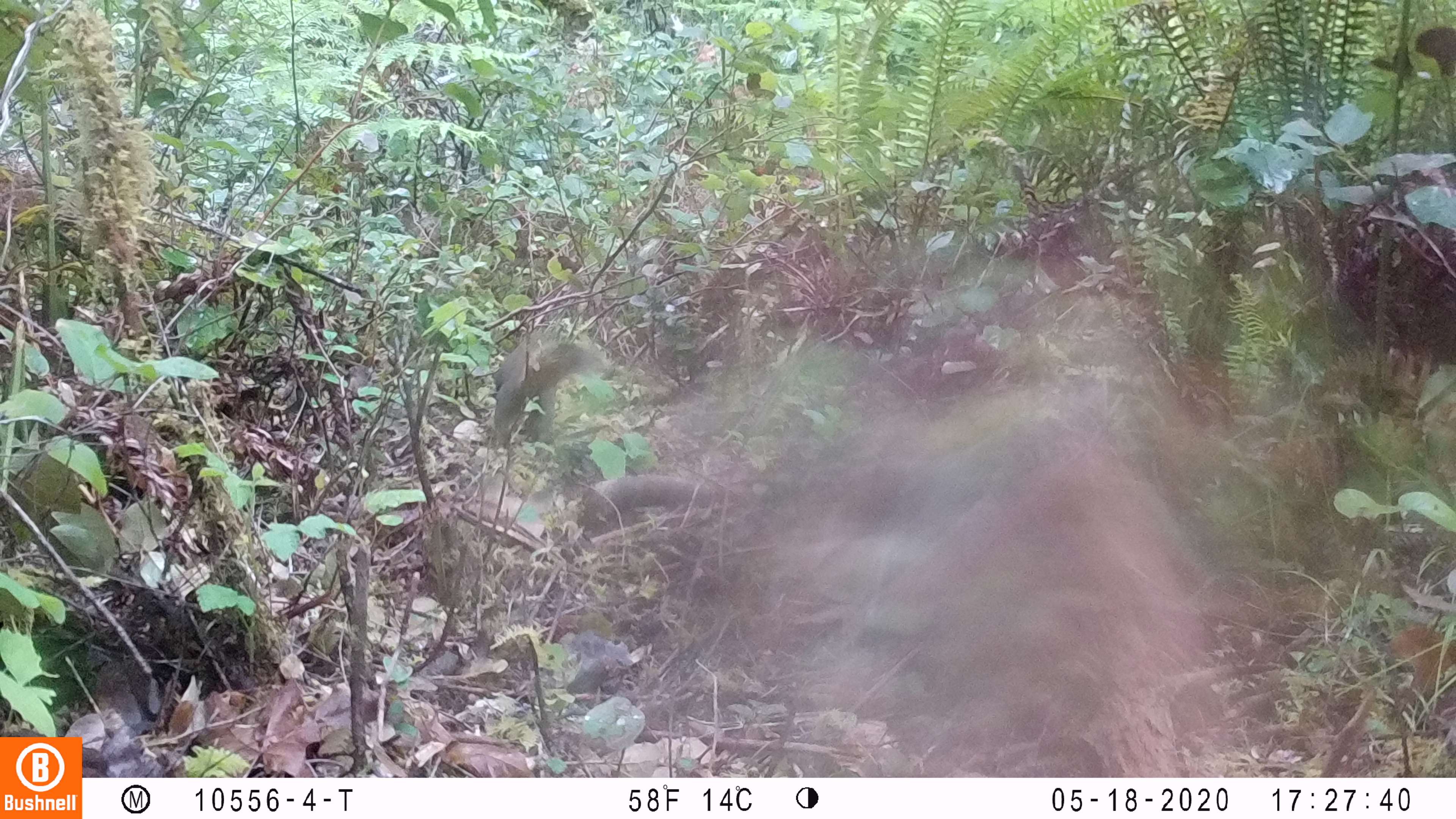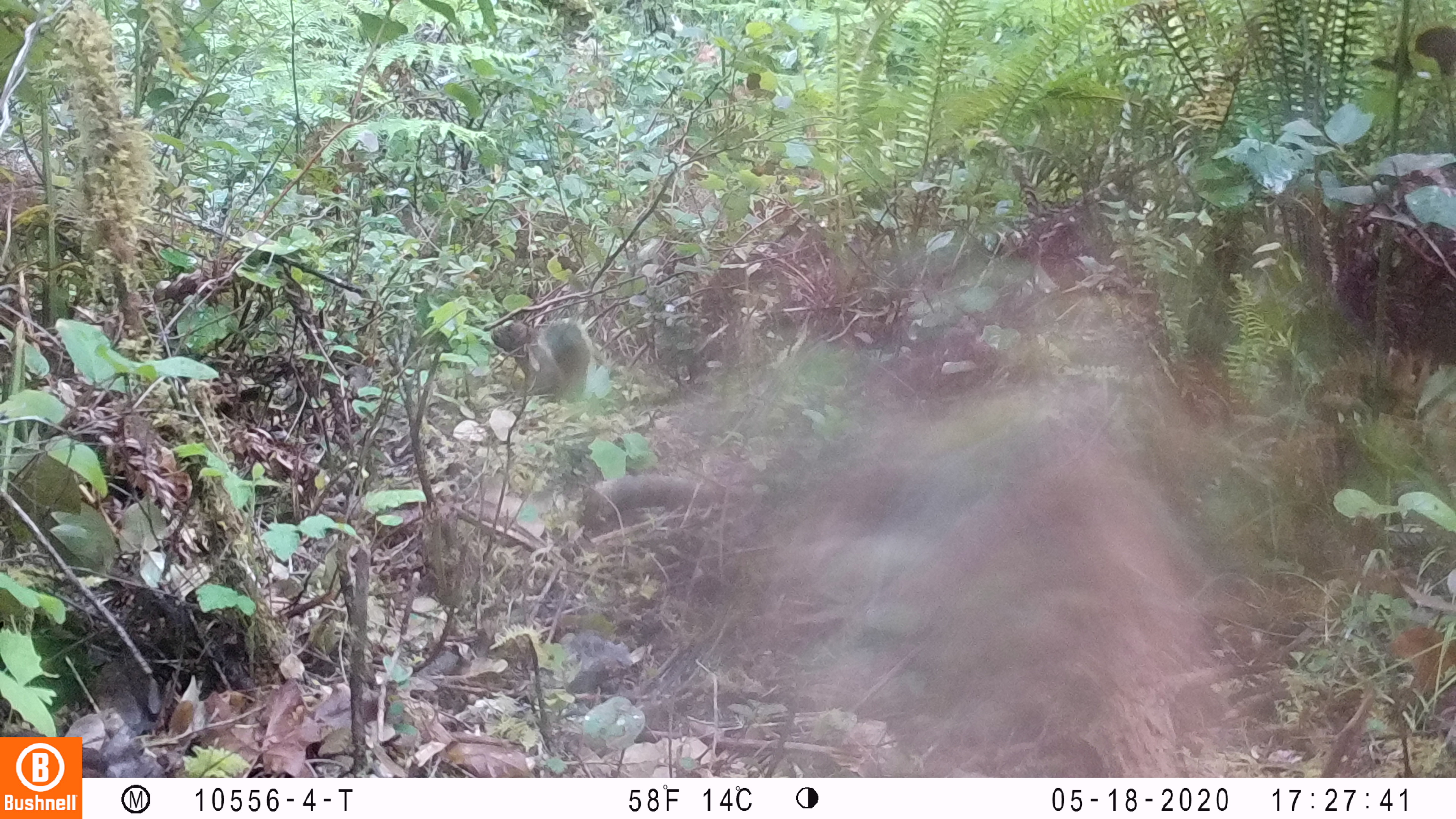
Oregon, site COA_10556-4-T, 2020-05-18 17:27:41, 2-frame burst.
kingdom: Animalia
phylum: Chordata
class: Mammalia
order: Rodentia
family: Sciuridae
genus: Tamiasciurus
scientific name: Tamiasciurus douglasii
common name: douglas squirrel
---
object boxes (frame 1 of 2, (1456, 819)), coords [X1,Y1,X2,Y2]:
douglas squirrel: [490,324,588,442]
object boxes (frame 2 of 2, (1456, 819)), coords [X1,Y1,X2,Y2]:
douglas squirrel: [502,316,597,408]